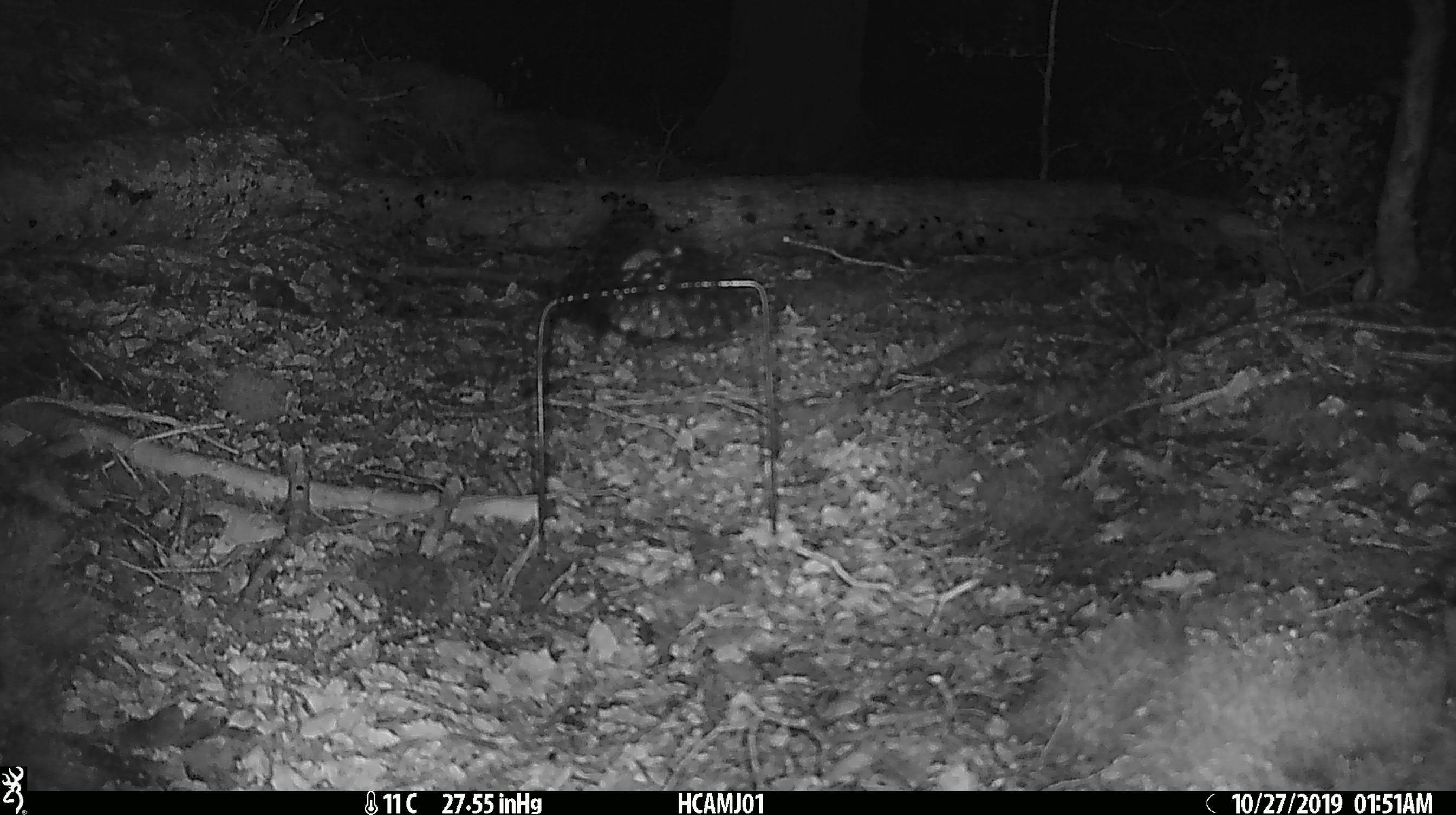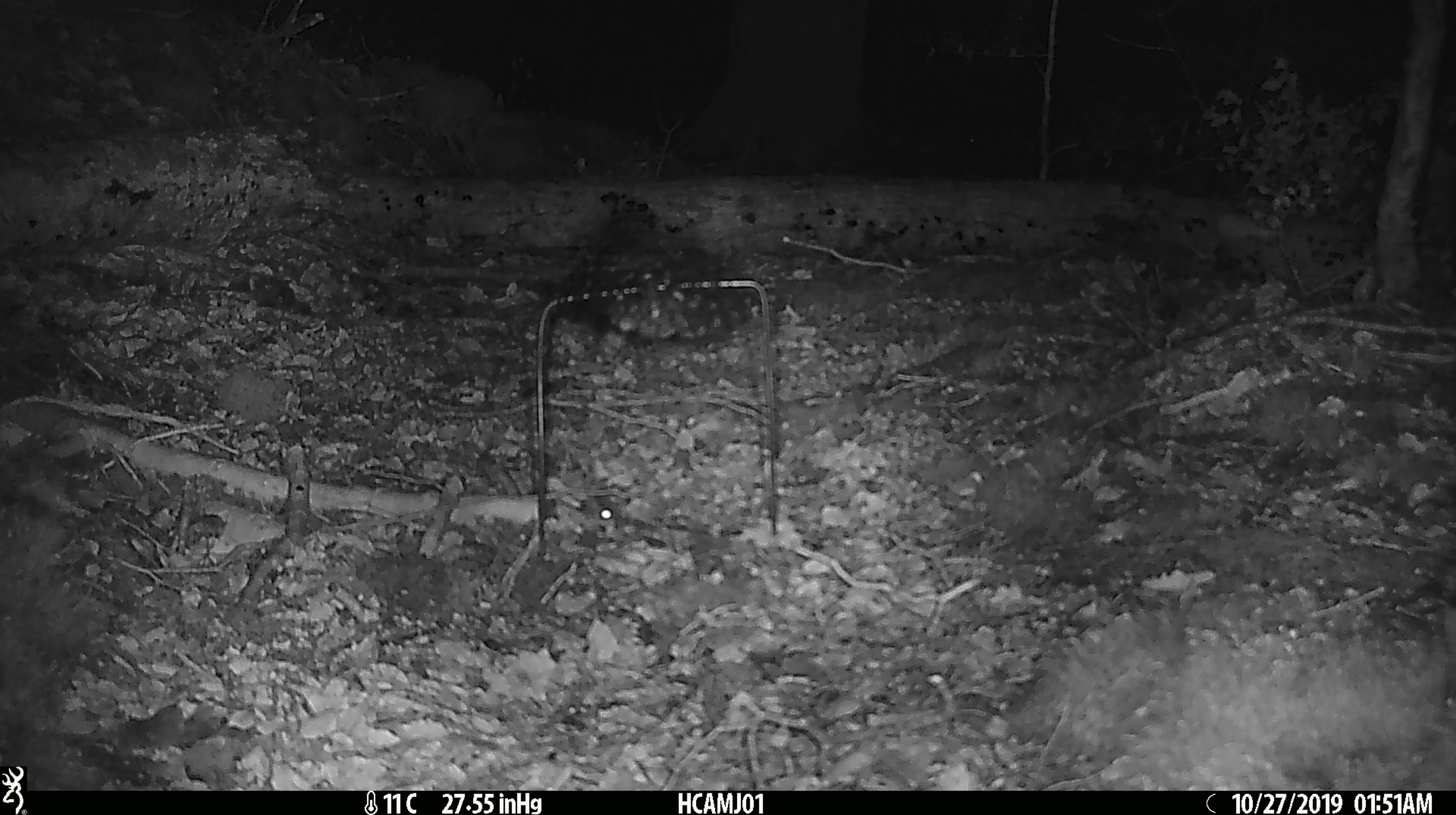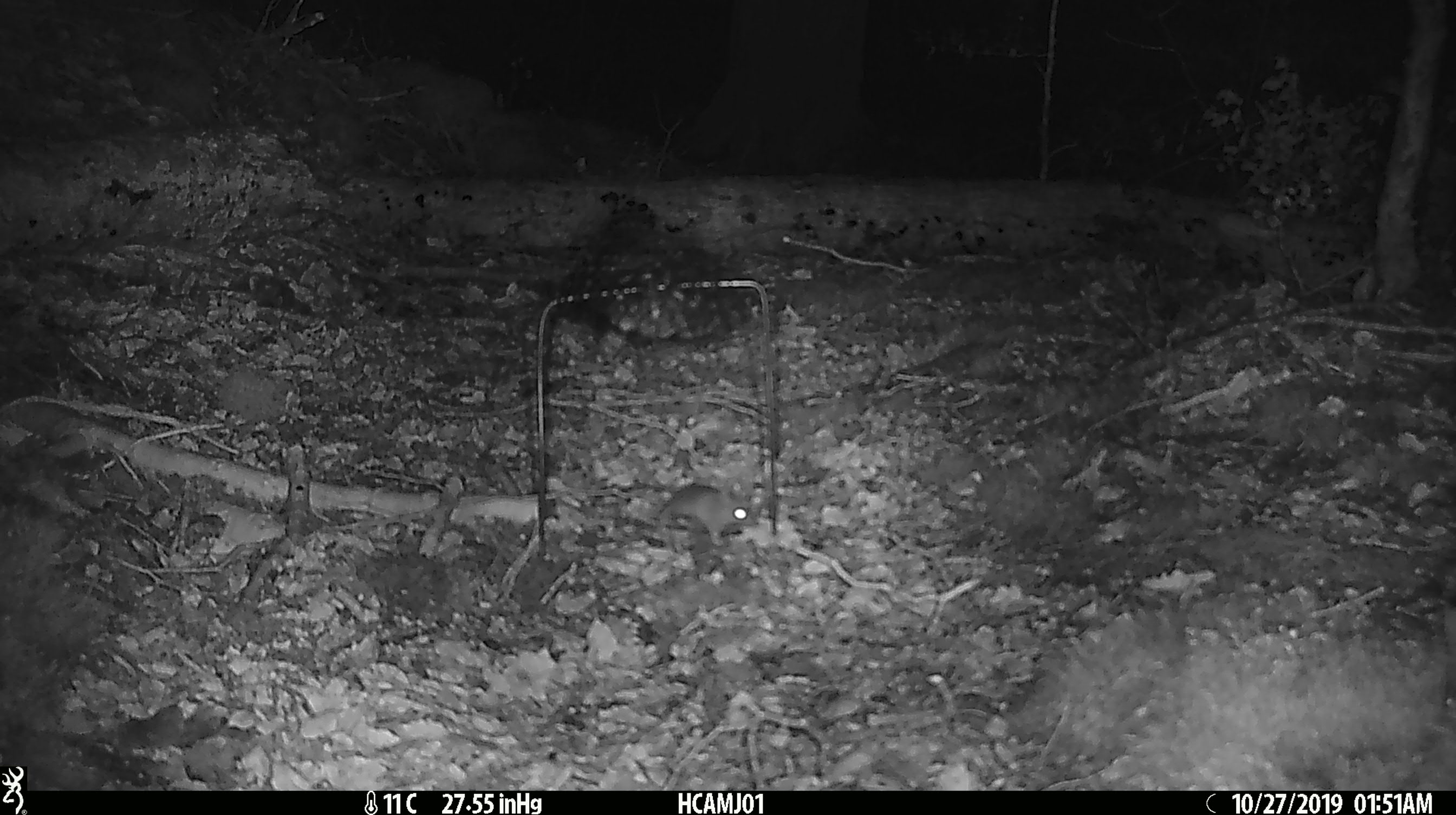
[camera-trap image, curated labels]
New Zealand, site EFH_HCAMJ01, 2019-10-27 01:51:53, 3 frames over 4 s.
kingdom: Animalia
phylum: Chordata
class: Mammalia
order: Rodentia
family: Muridae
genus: Mus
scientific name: Mus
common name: mouse